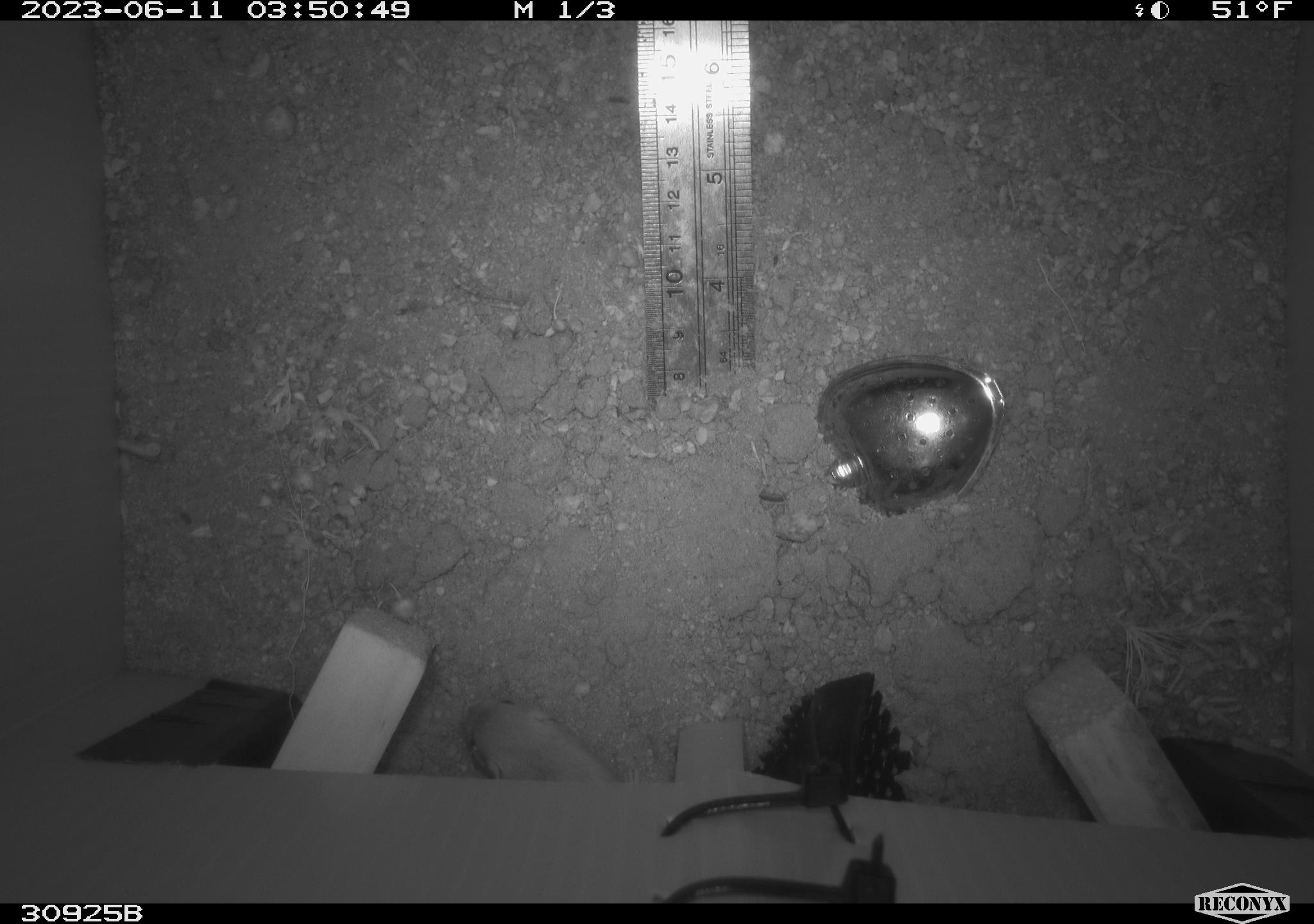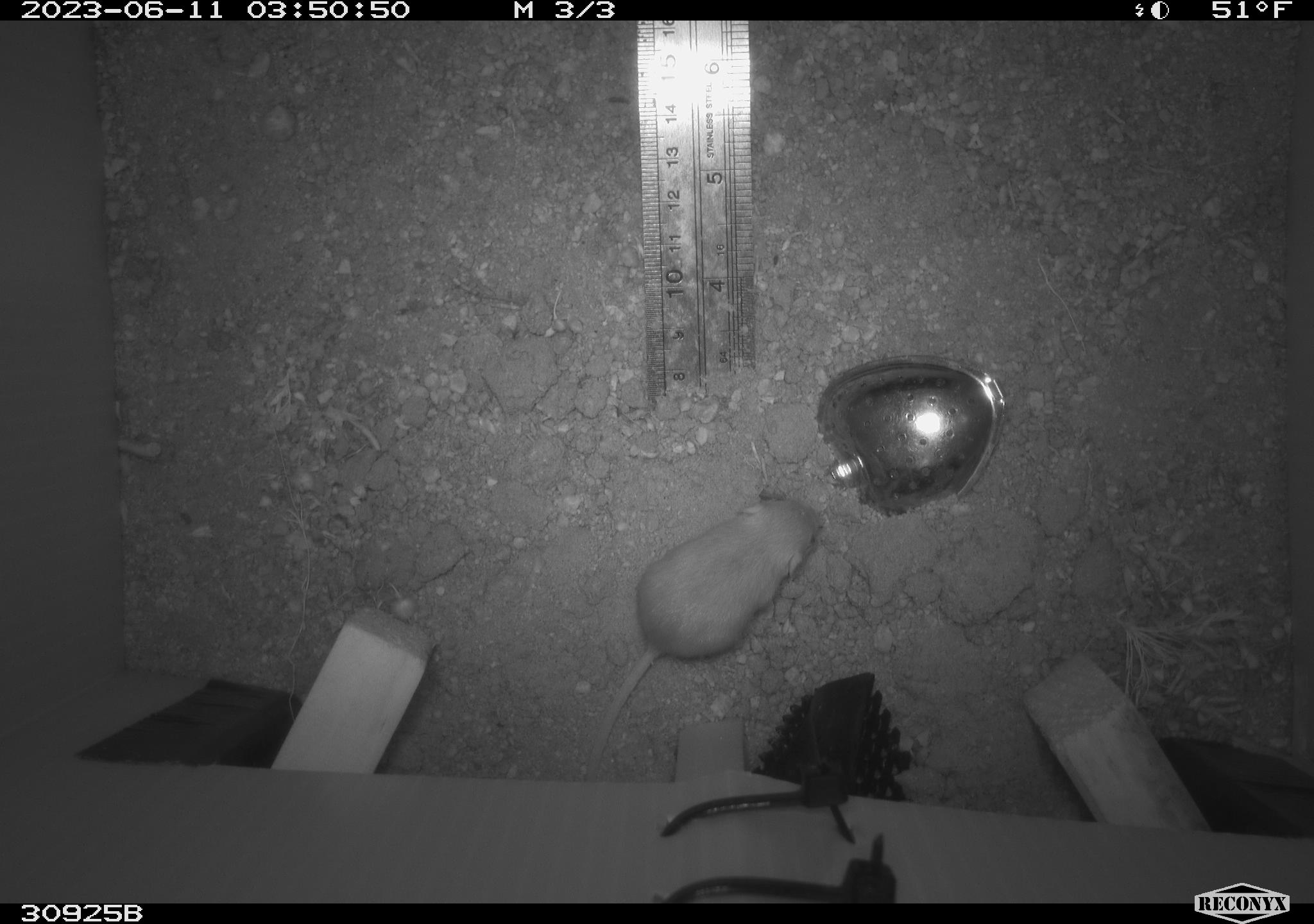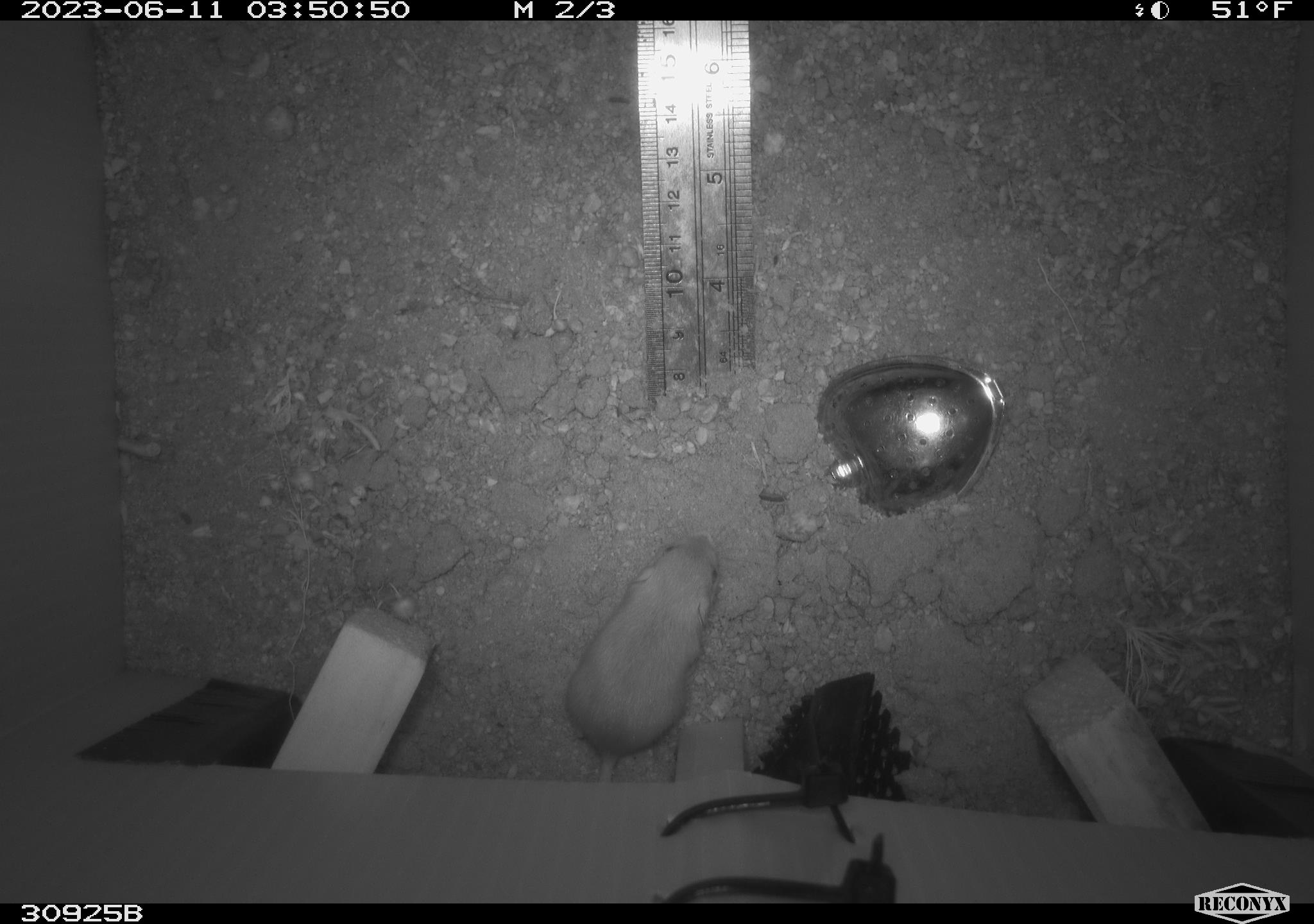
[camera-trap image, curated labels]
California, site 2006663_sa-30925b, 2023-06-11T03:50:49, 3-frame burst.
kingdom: Animalia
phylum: Chordata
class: Mammalia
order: Rodentia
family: Heteromyidae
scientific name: Heteromyidae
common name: kangaroo rats and pocket mice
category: heteromyidae family